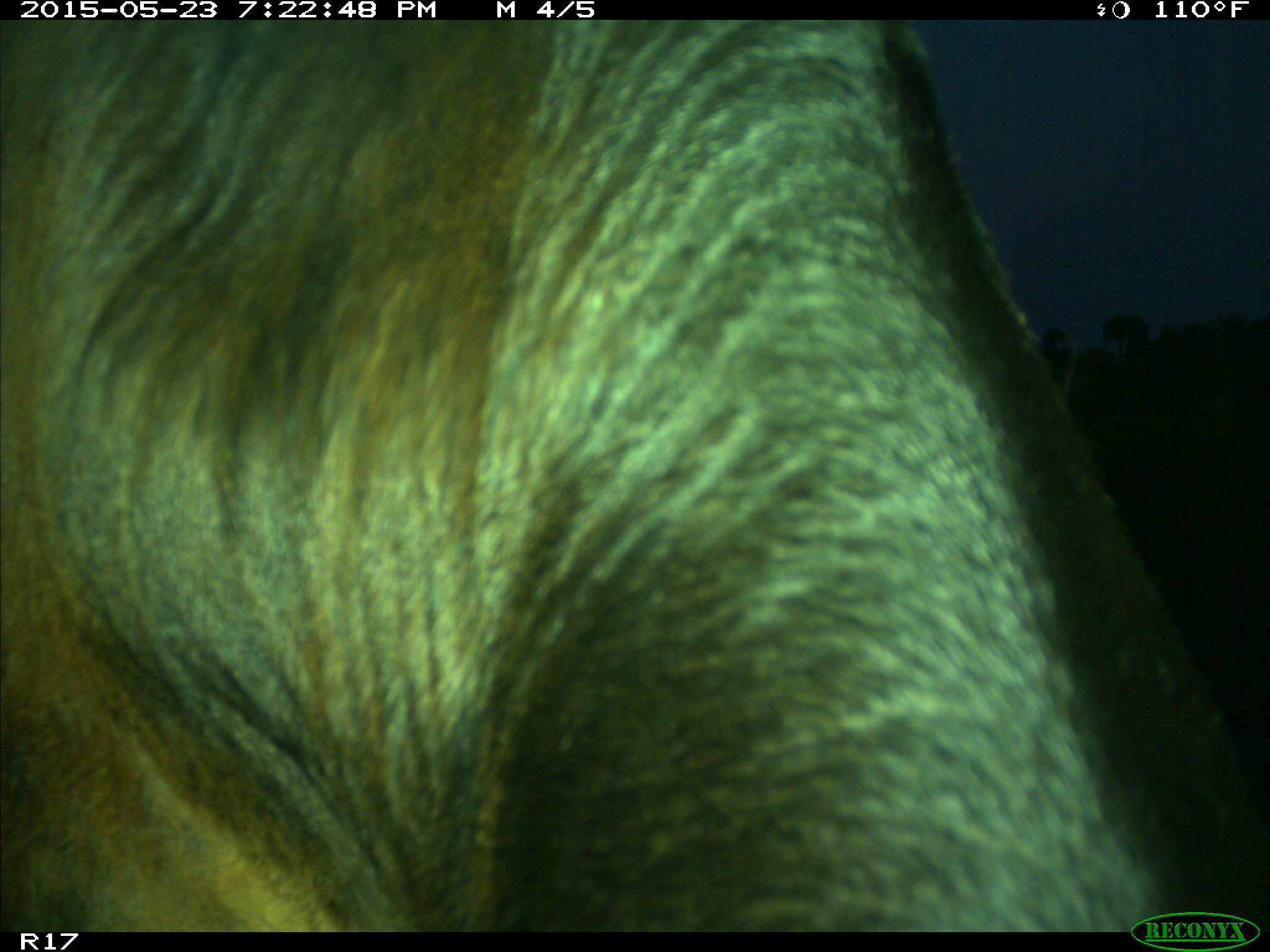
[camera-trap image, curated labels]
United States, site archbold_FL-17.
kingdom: Animalia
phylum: Chordata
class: Mammalia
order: Artiodactyla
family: Bovidae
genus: Bos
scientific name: Bos taurus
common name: domestic cow